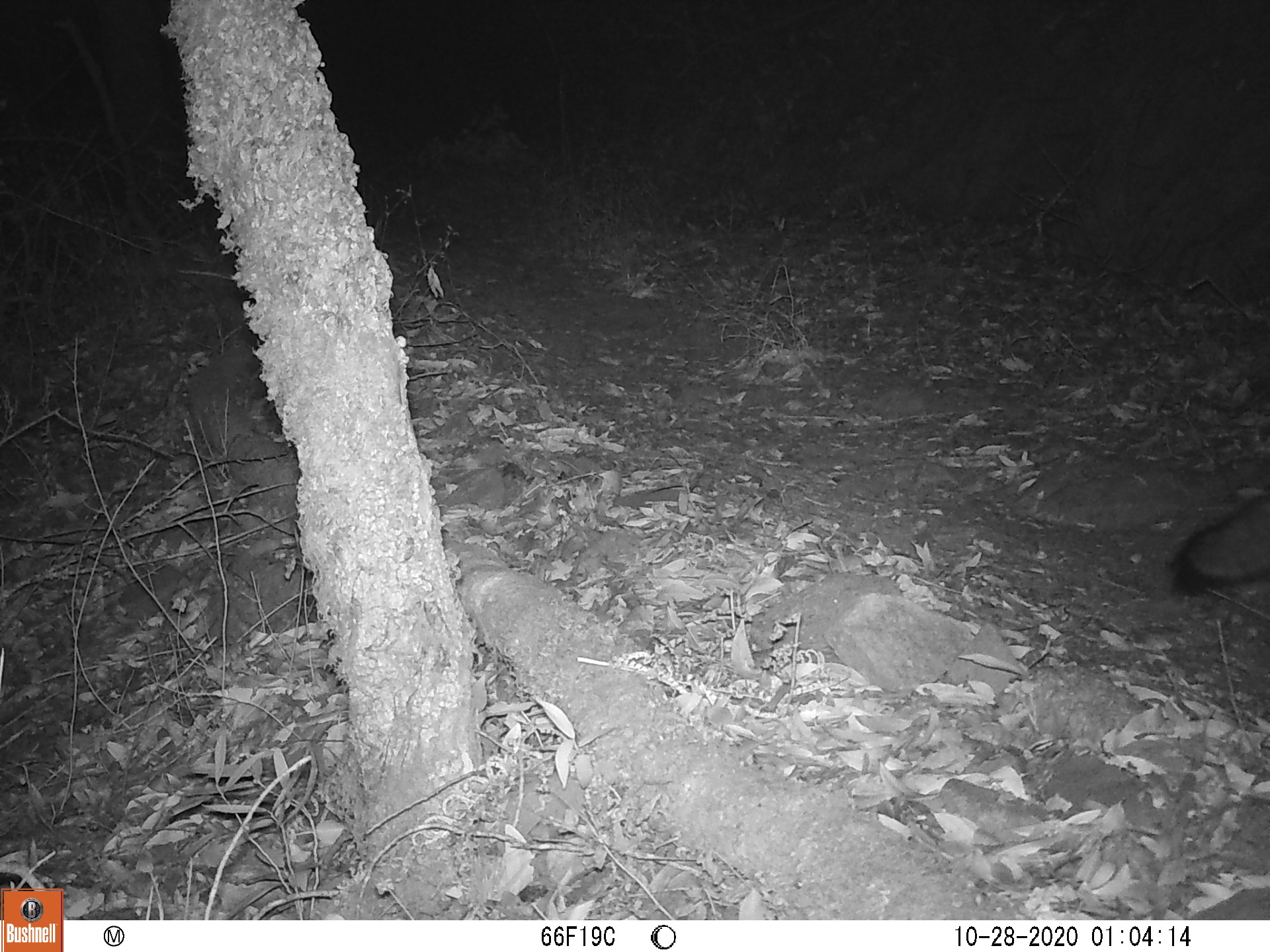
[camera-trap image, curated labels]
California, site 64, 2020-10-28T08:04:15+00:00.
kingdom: Animalia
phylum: Chordata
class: Mammalia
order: Carnivora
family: Canidae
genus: Urocyon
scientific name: Urocyon cinereoargenteus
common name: gray fox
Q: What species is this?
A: Gray fox (Urocyon cinereoargenteus).